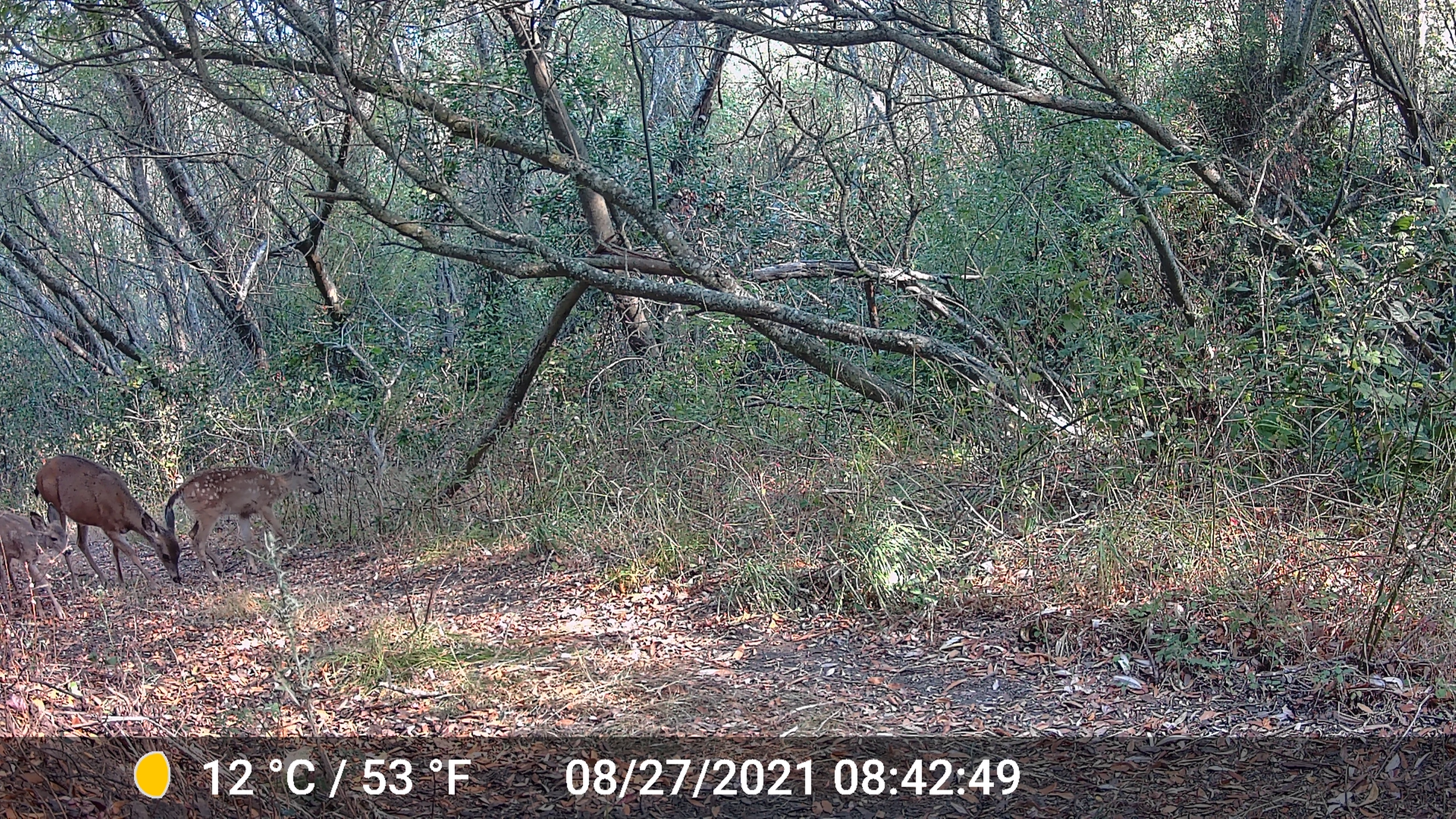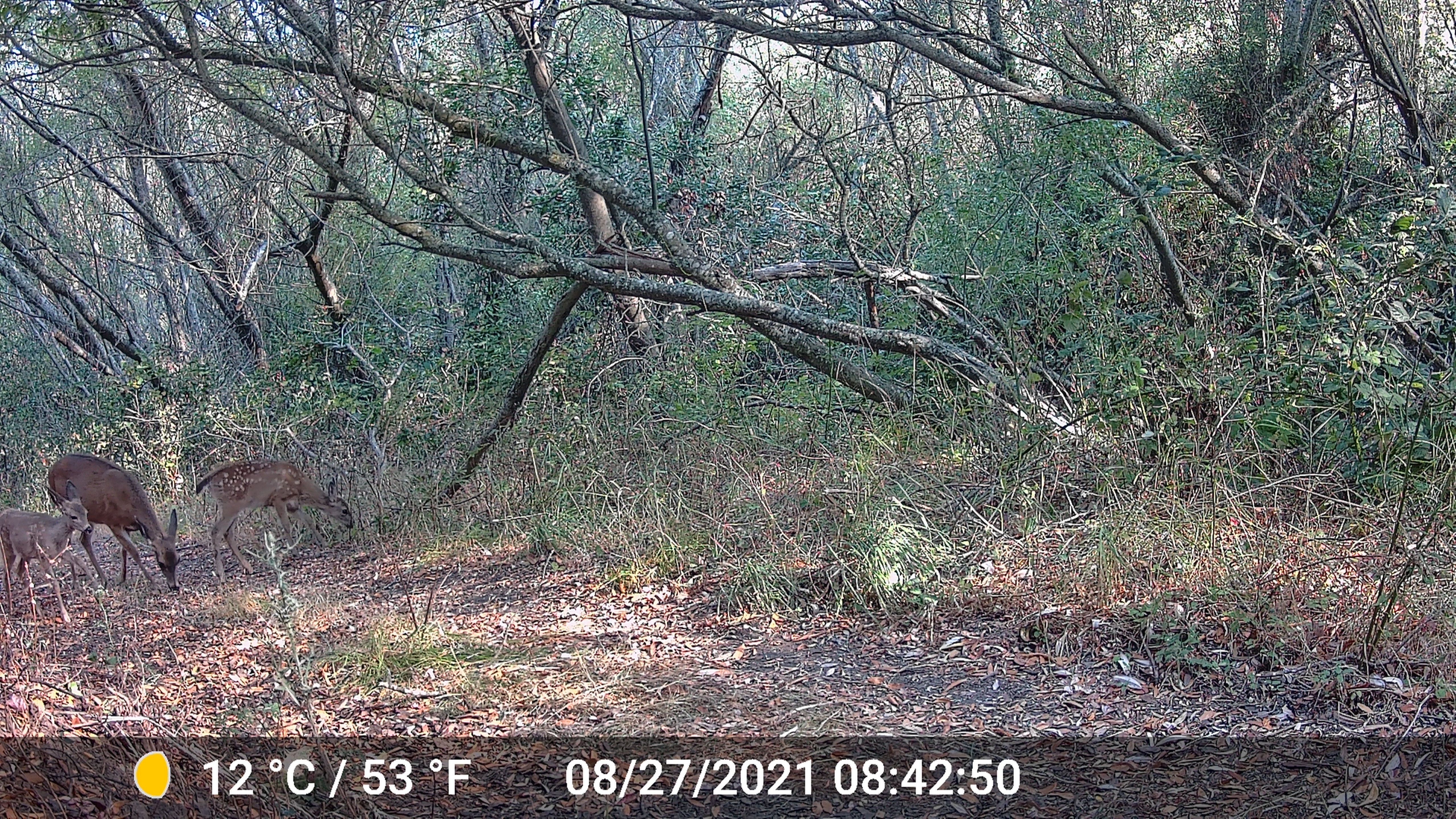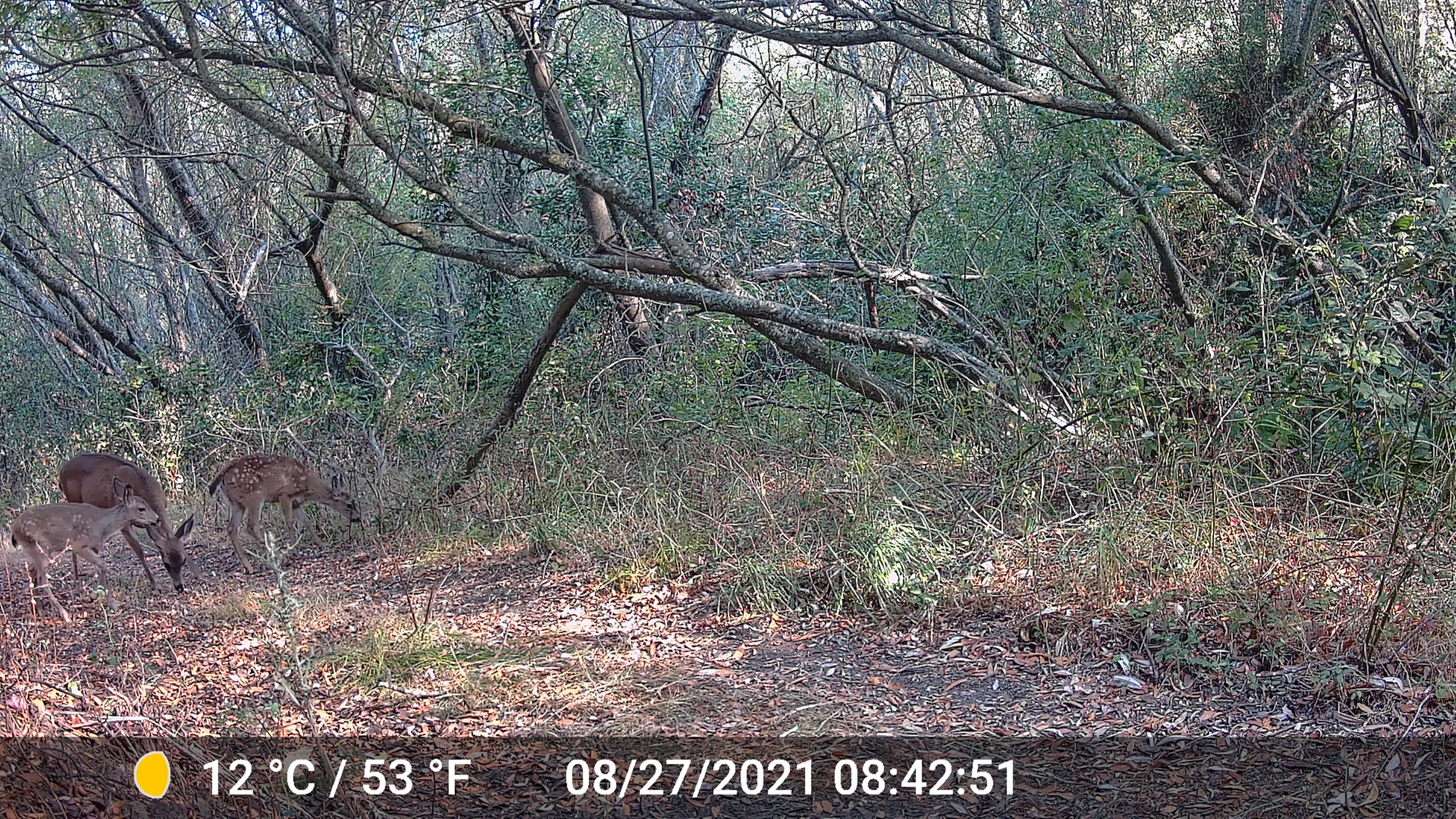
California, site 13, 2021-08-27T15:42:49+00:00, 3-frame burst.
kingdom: Animalia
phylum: Chordata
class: Mammalia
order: Artiodactyla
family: Cervidae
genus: Odocoileus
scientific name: Odocoileus hemionus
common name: mule deer